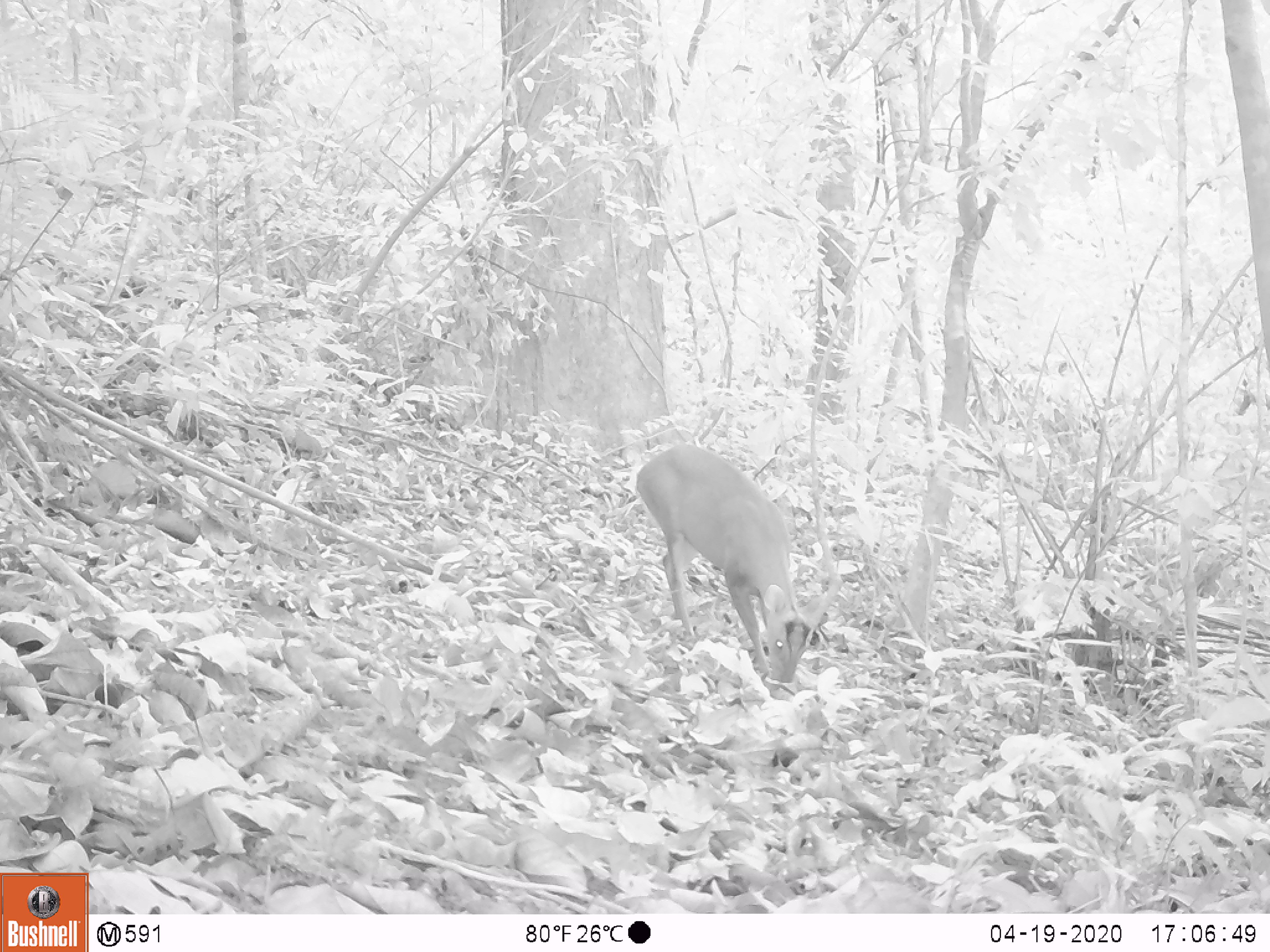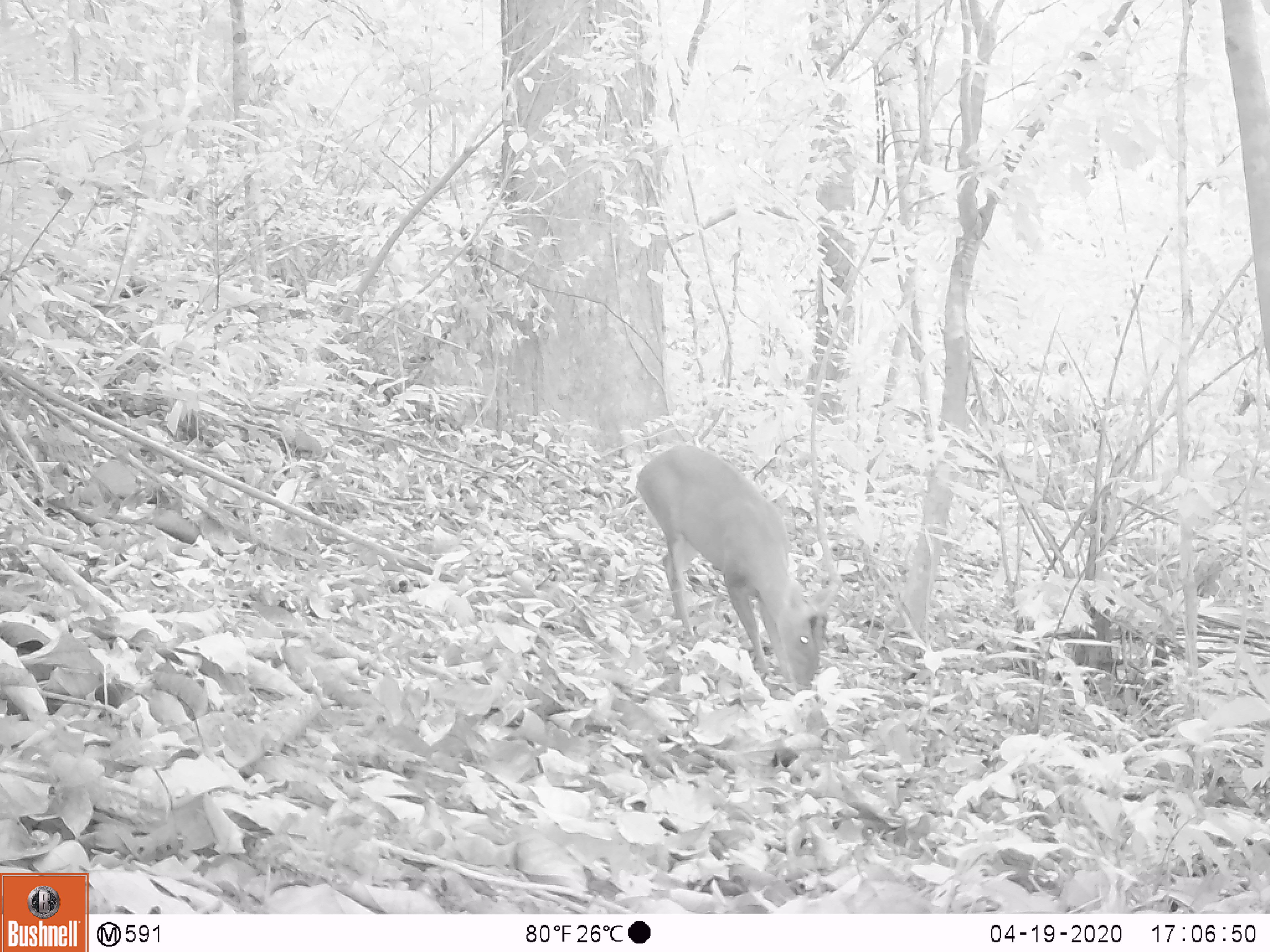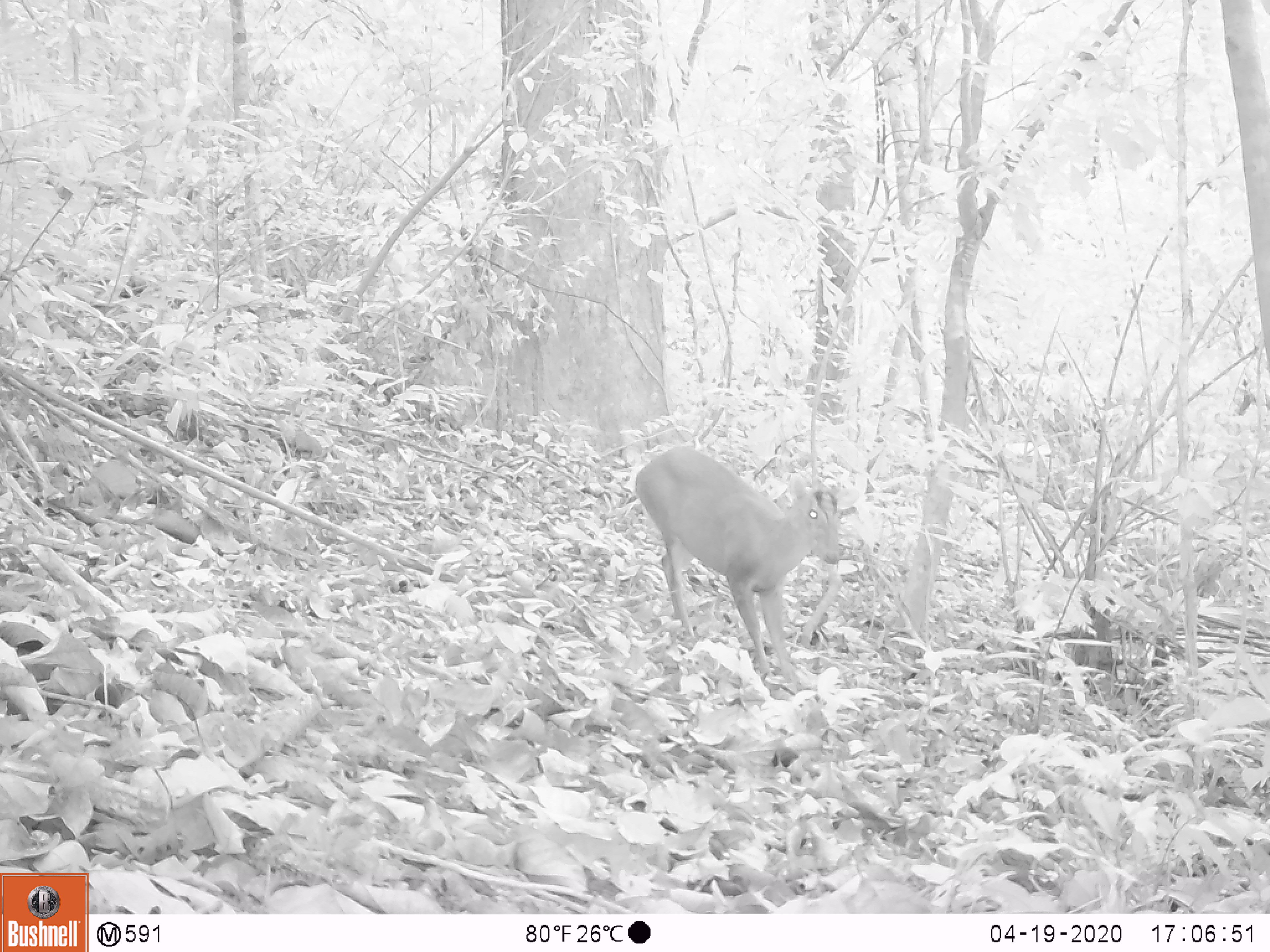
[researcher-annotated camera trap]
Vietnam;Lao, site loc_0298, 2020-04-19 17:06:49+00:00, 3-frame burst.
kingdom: Animalia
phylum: Chordata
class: Mammalia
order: Artiodactyla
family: Cervidae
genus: Muntiacus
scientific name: Muntiacus rooseveltorum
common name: roosevelt's muntjac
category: roosevelts muntjac group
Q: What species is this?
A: Roosevelts muntjac group (roosevelt's muntjac) (Muntiacus rooseveltorum).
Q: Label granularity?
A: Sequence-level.